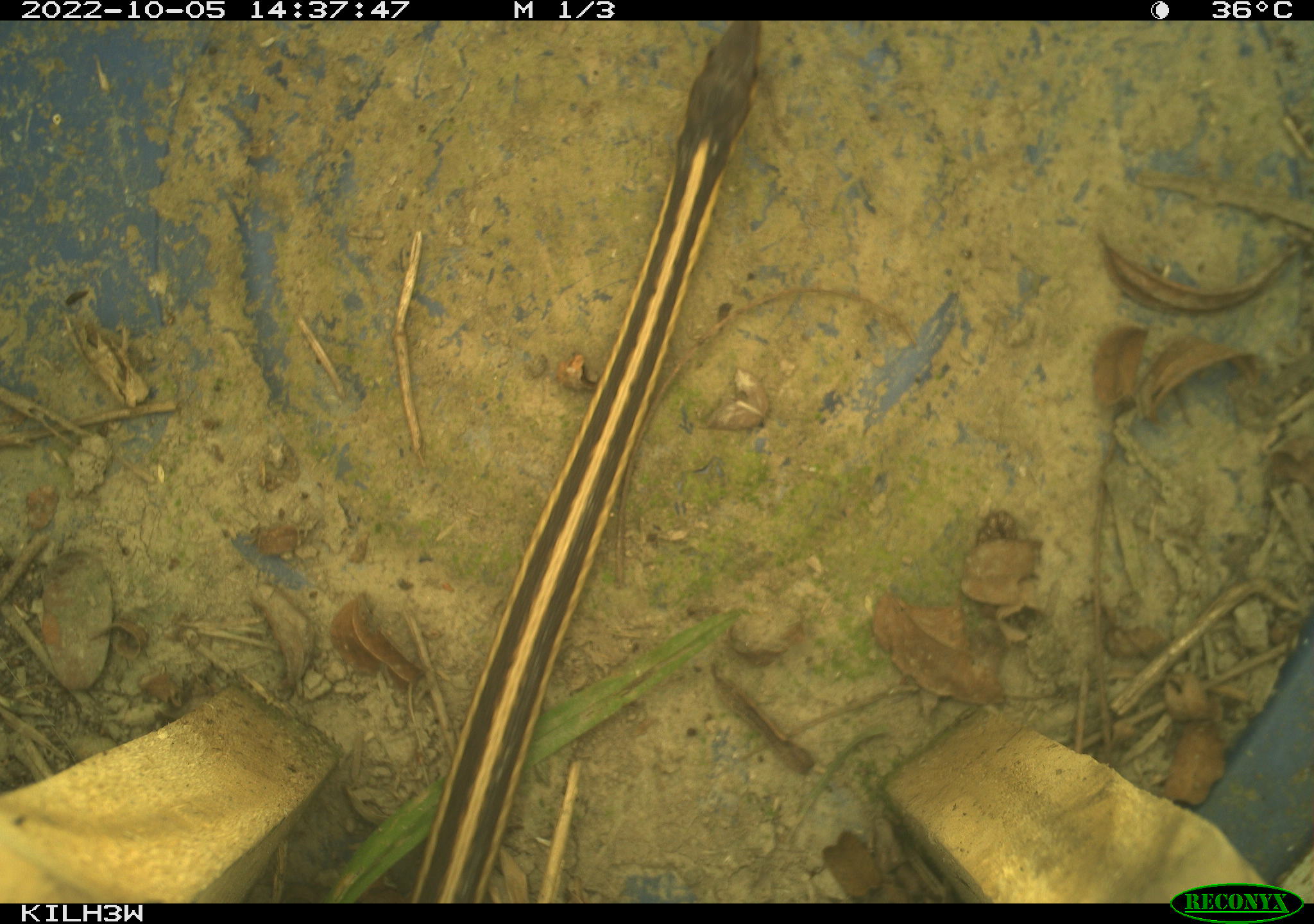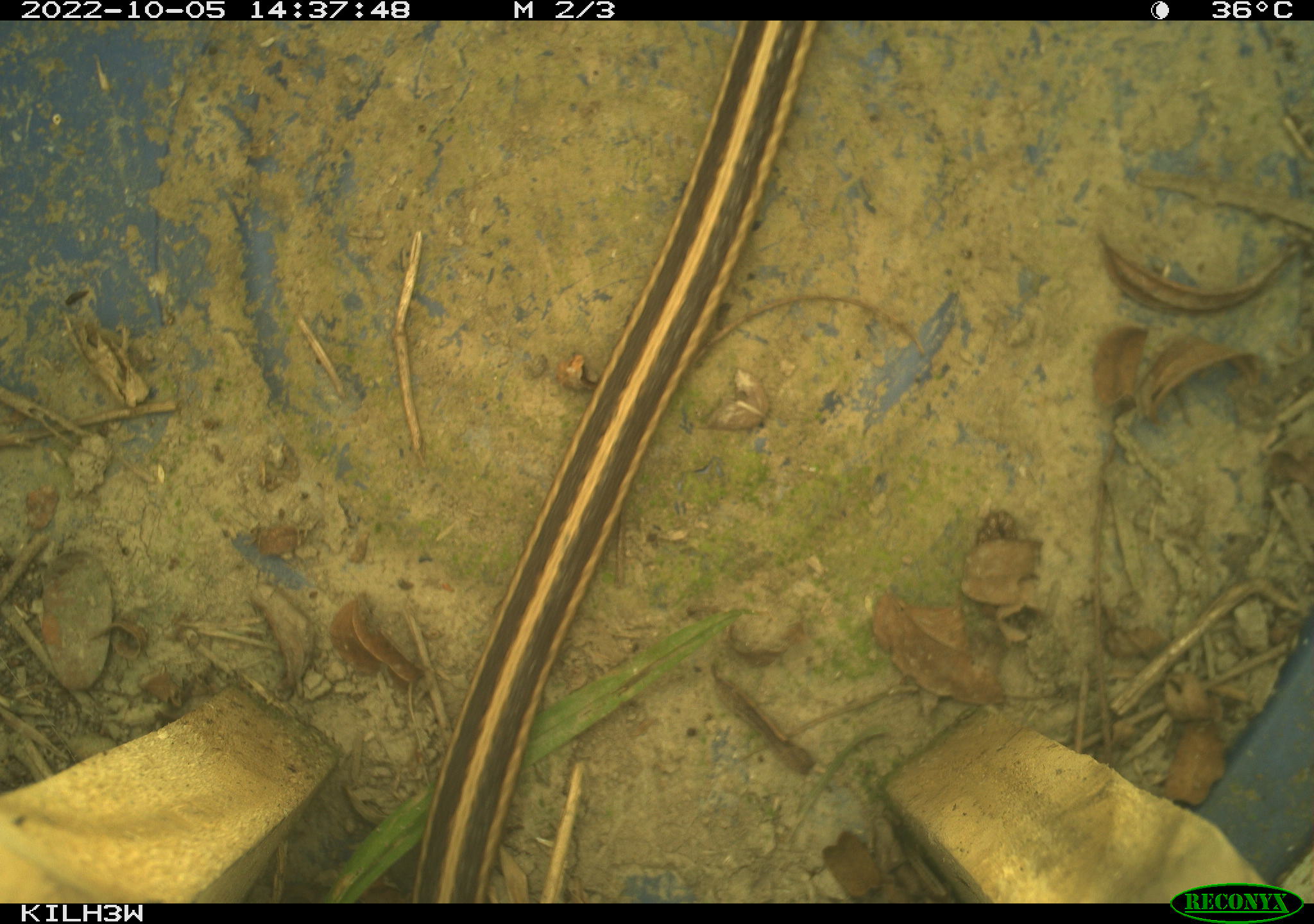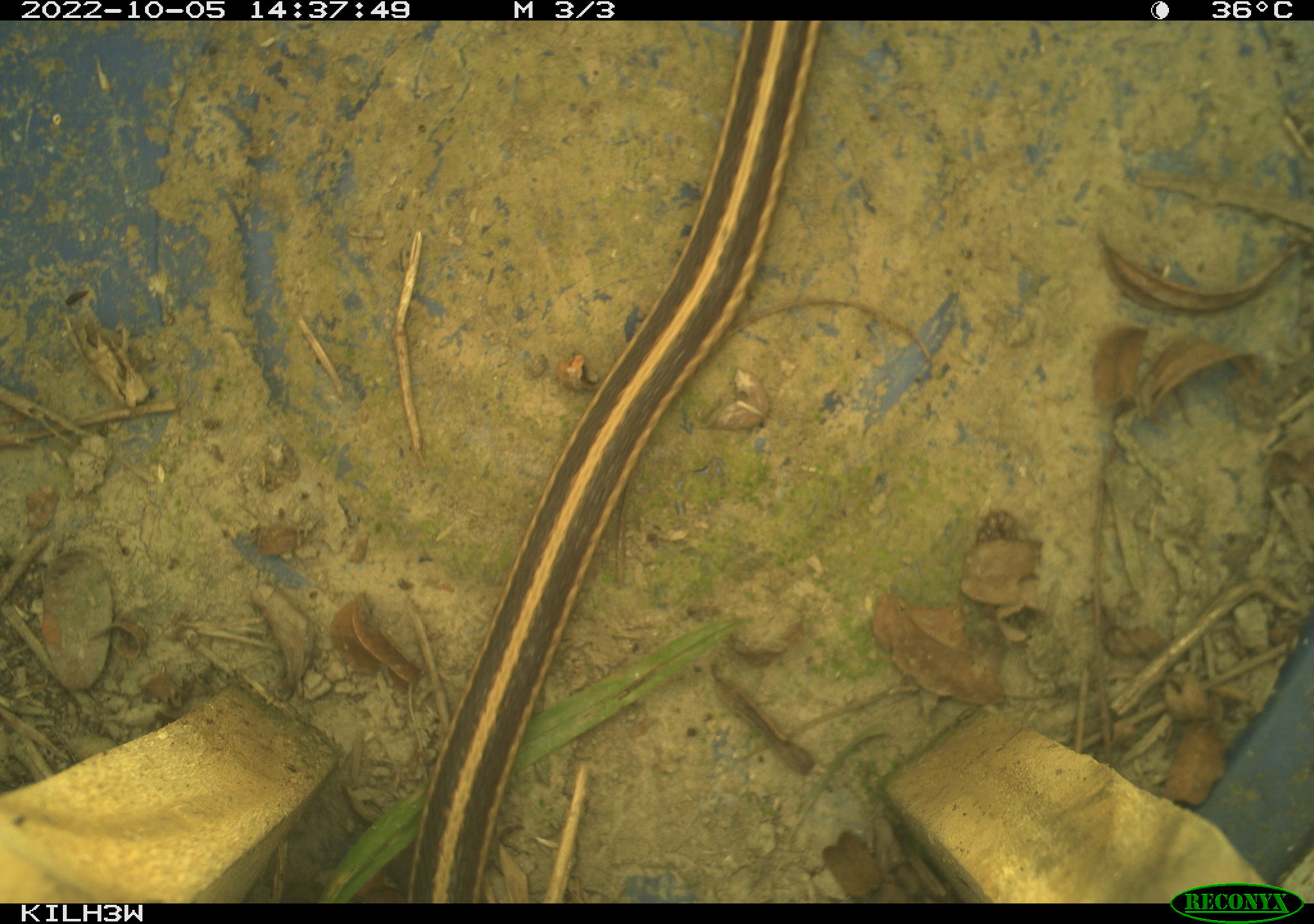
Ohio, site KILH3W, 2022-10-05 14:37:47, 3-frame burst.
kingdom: Animalia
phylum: Chordata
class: Reptilia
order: Squamata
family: Colubridae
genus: Thamnophis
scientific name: Thamnophis sirtalis sirtalis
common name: eastern gartersnake